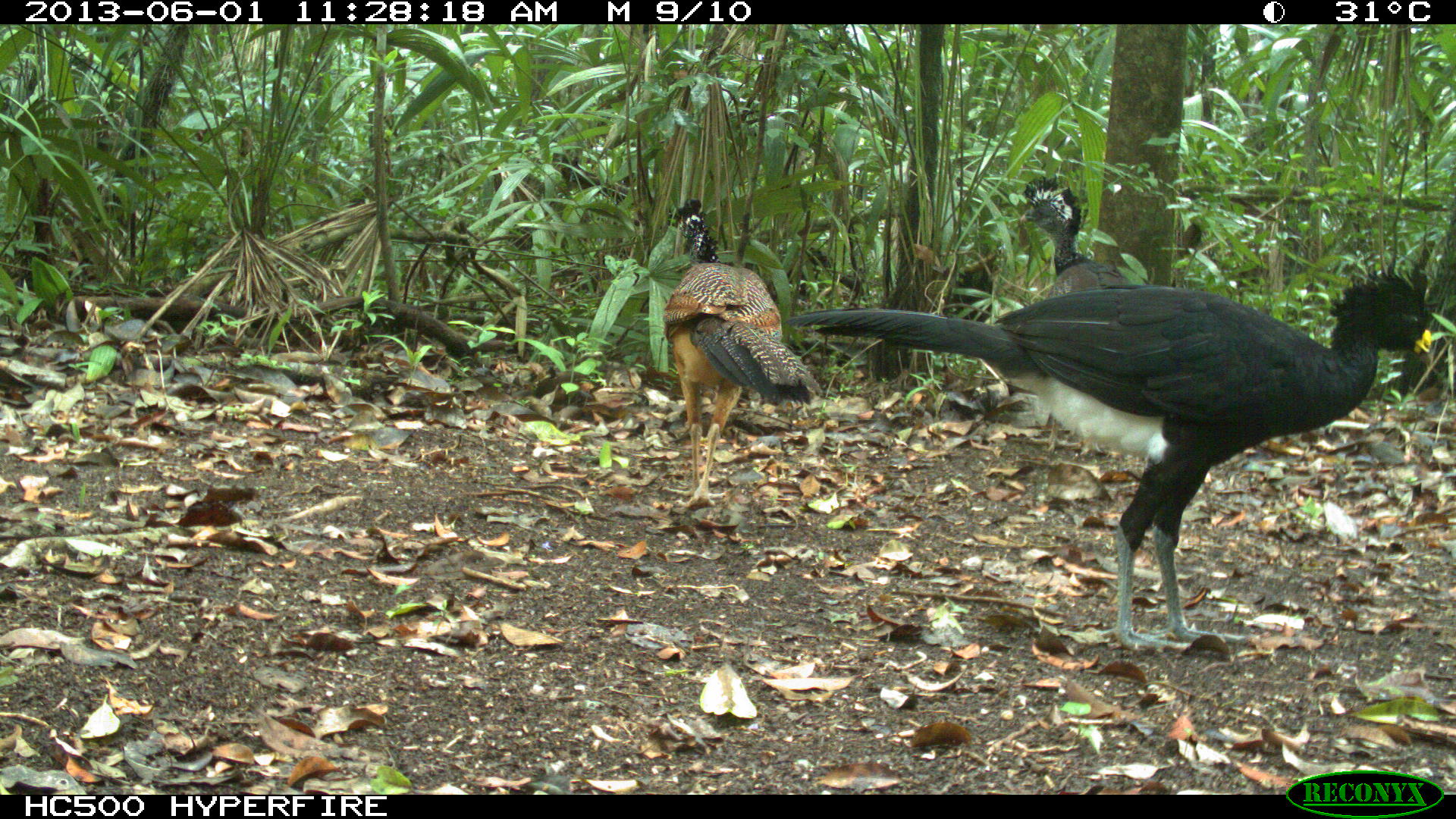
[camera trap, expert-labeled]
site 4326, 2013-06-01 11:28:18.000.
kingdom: Animalia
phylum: Chordata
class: Aves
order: Galliformes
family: Cracidae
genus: Crax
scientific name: Crax rubra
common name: great curassow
Crax rubra (great curassow), count 3.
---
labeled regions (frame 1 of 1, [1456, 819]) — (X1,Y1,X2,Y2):
crax rubra: (782,262,1432,651); (662,198,822,510); (1016,174,1129,457)